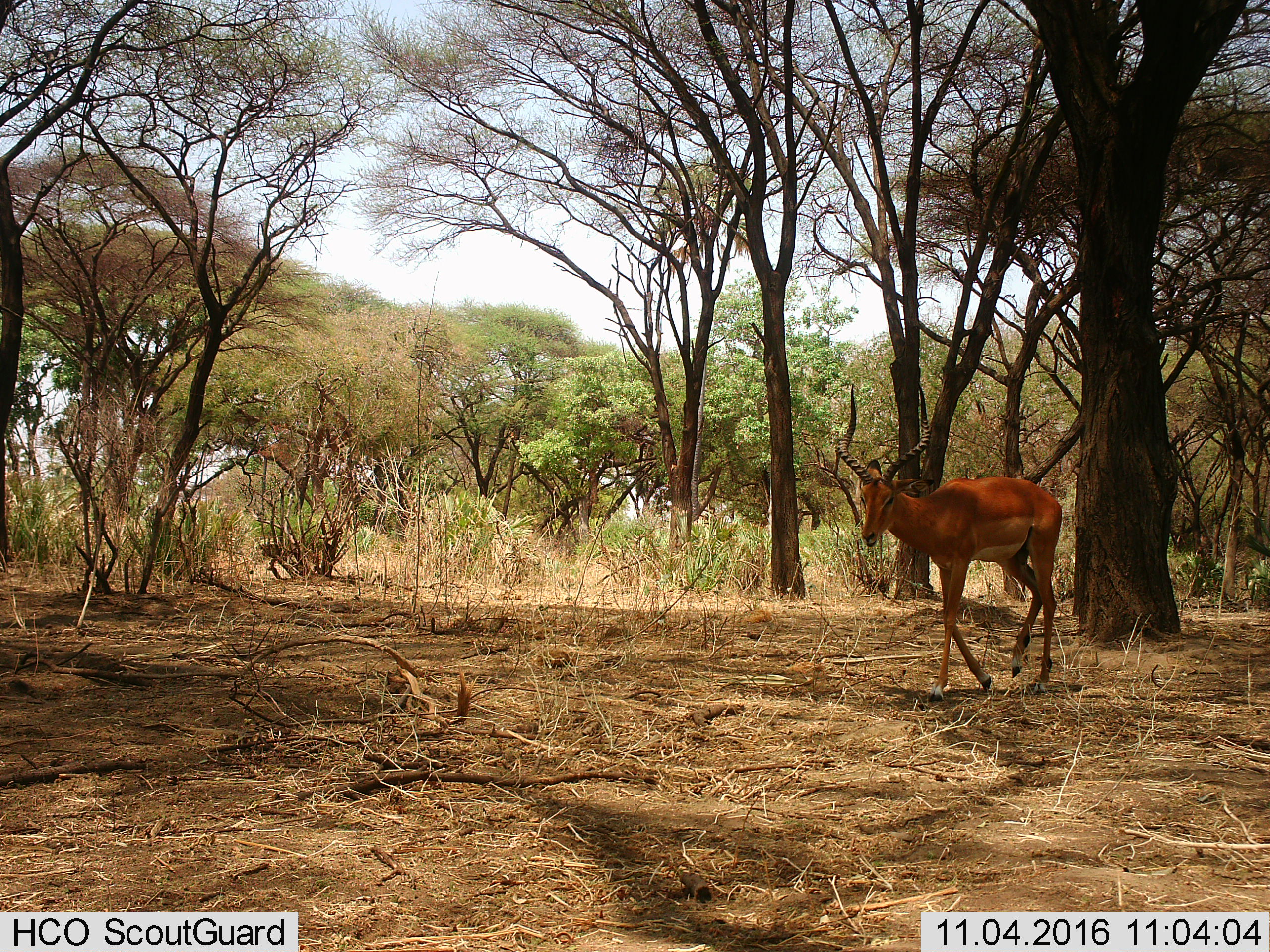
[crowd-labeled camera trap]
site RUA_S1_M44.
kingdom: Animalia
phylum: Chordata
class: Mammalia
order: Artiodactyla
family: Bovidae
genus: Aepyceros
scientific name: Aepyceros melampus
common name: impala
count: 1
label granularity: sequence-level